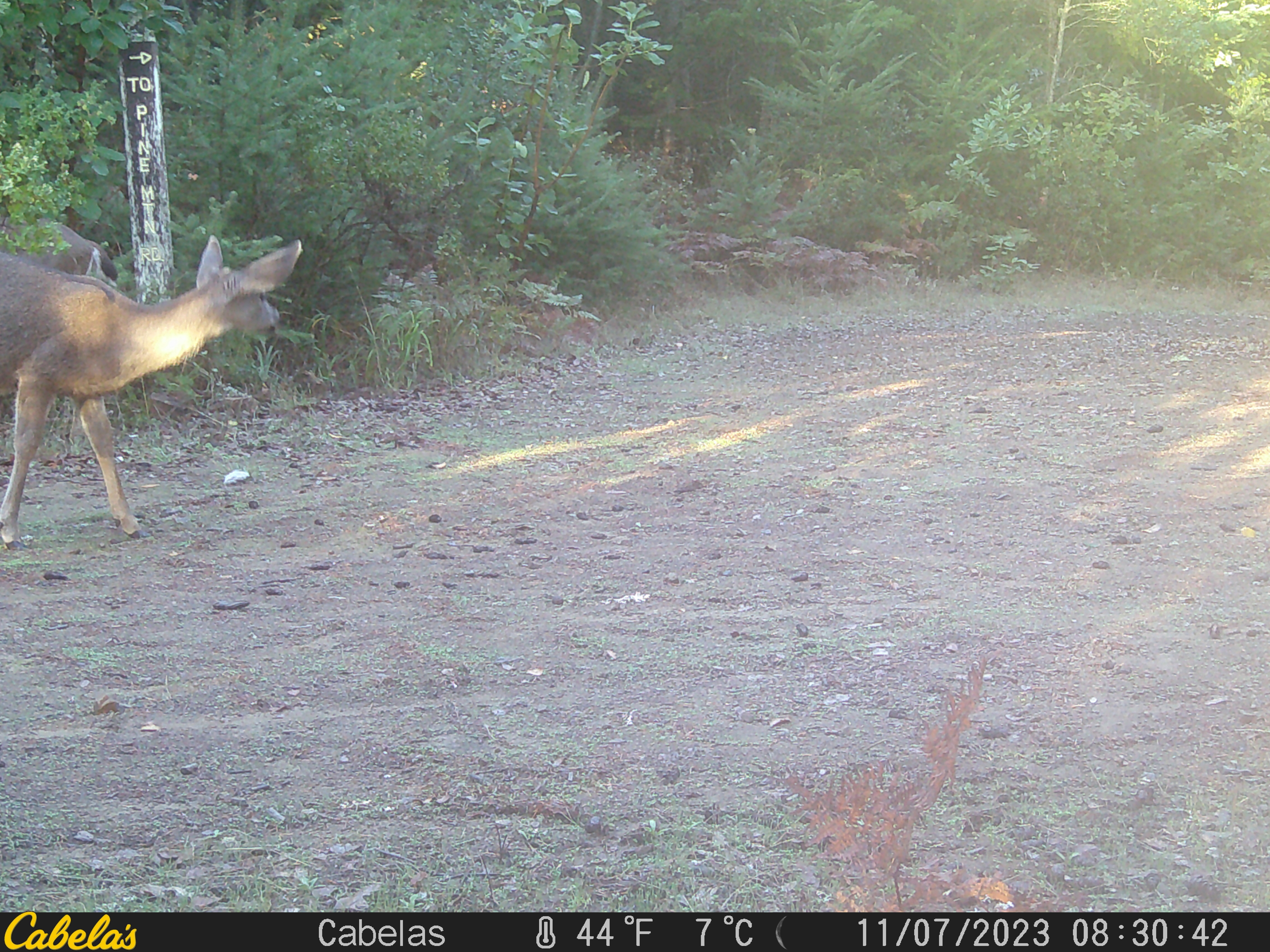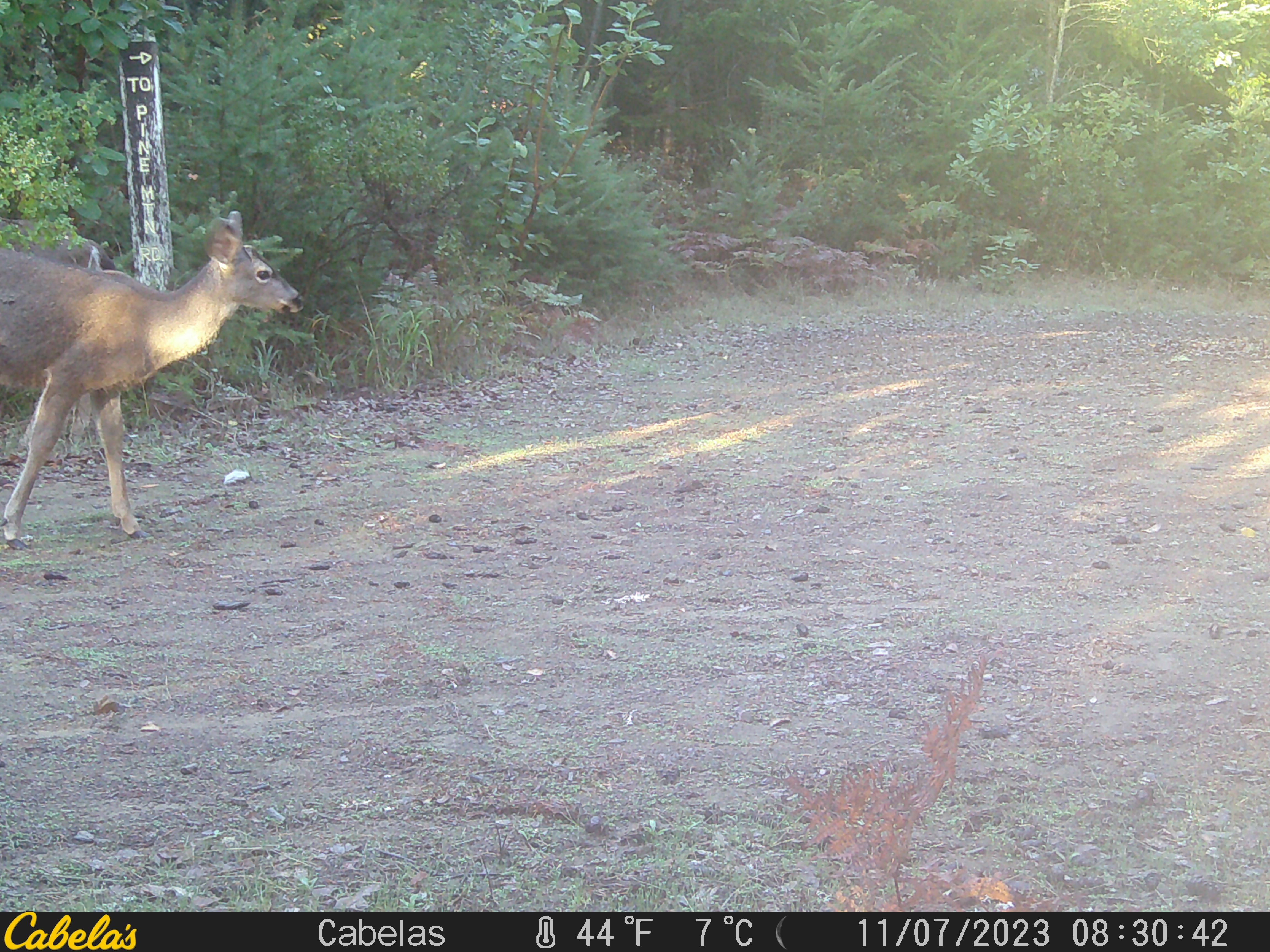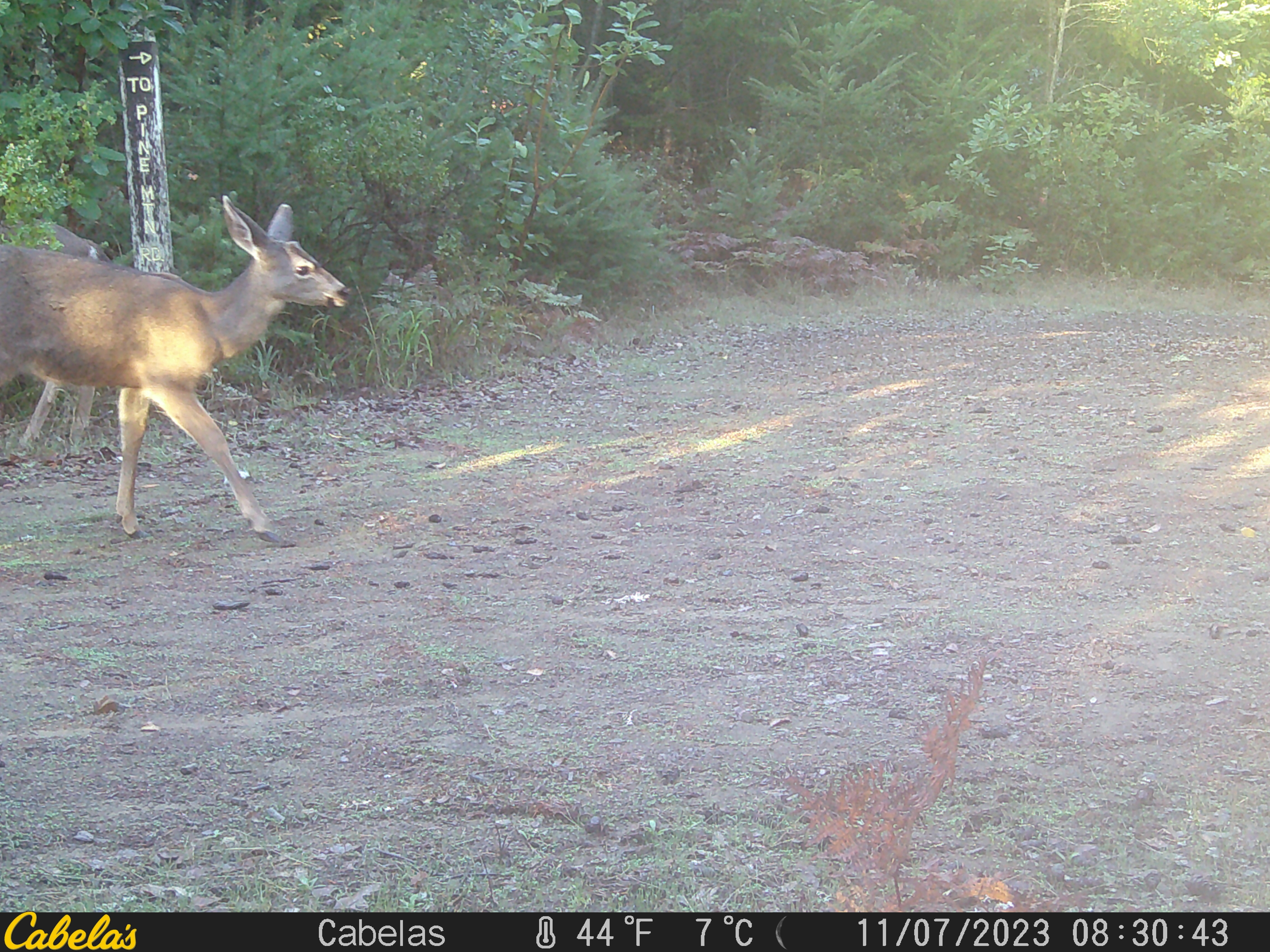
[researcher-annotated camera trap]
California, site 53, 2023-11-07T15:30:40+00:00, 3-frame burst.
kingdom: Animalia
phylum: Chordata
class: Mammalia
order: Artiodactyla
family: Cervidae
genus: Odocoileus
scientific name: Odocoileus hemionus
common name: mule deer